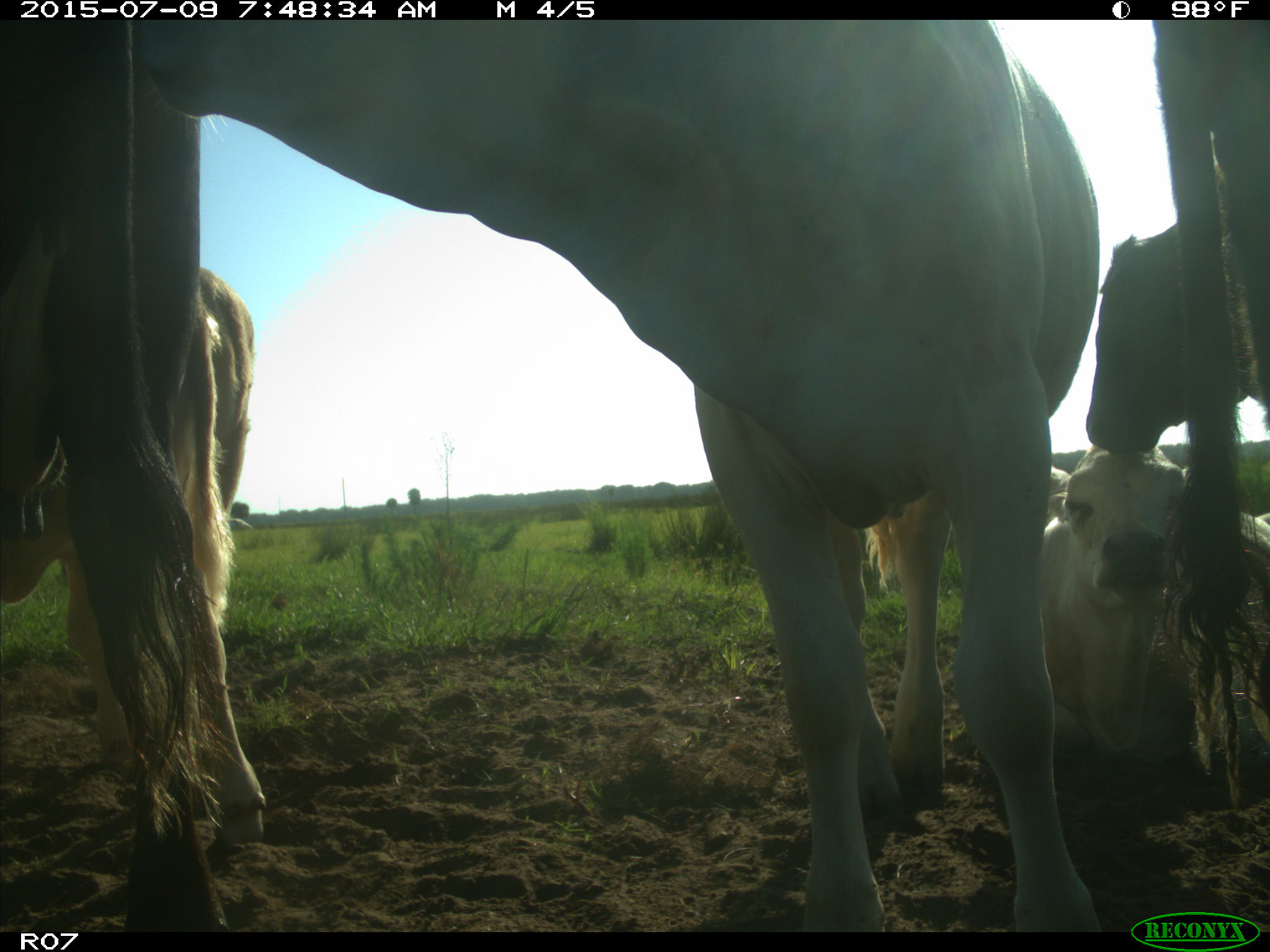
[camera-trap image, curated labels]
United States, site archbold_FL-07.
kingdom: Animalia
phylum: Chordata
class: Mammalia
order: Artiodactyla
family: Bovidae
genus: Bos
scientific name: Bos taurus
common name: domestic cow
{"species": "Bos taurus (domestic cow)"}